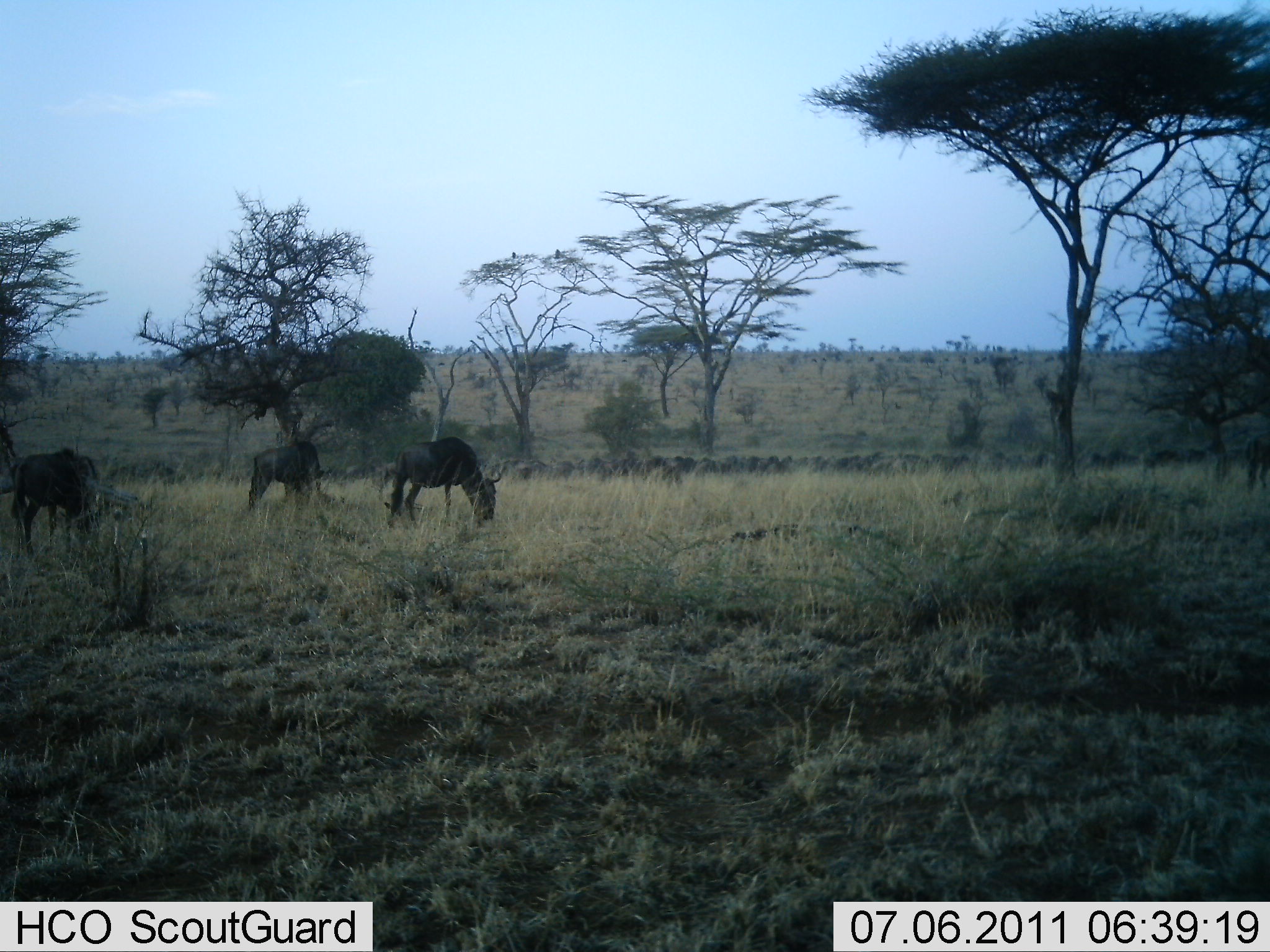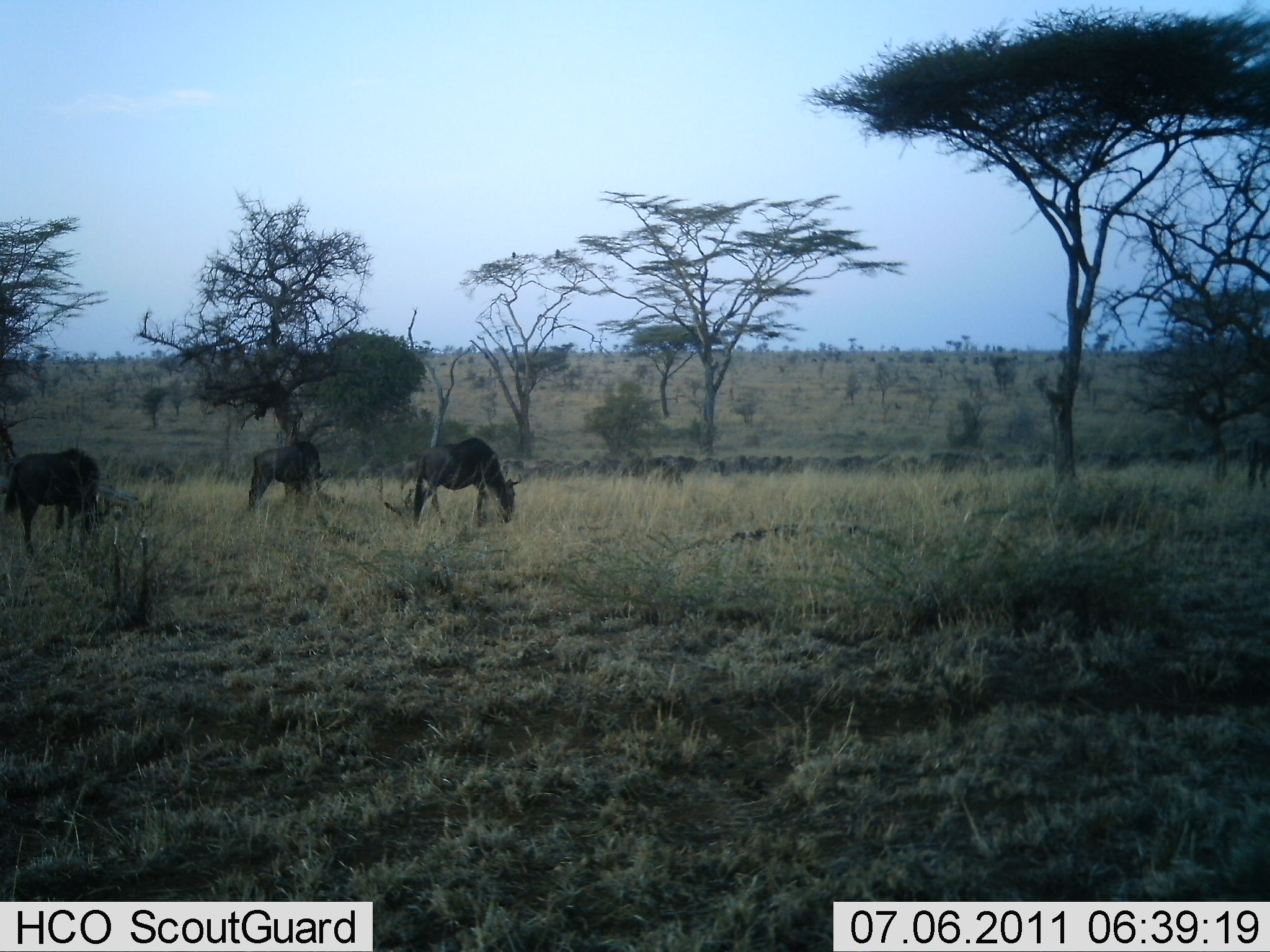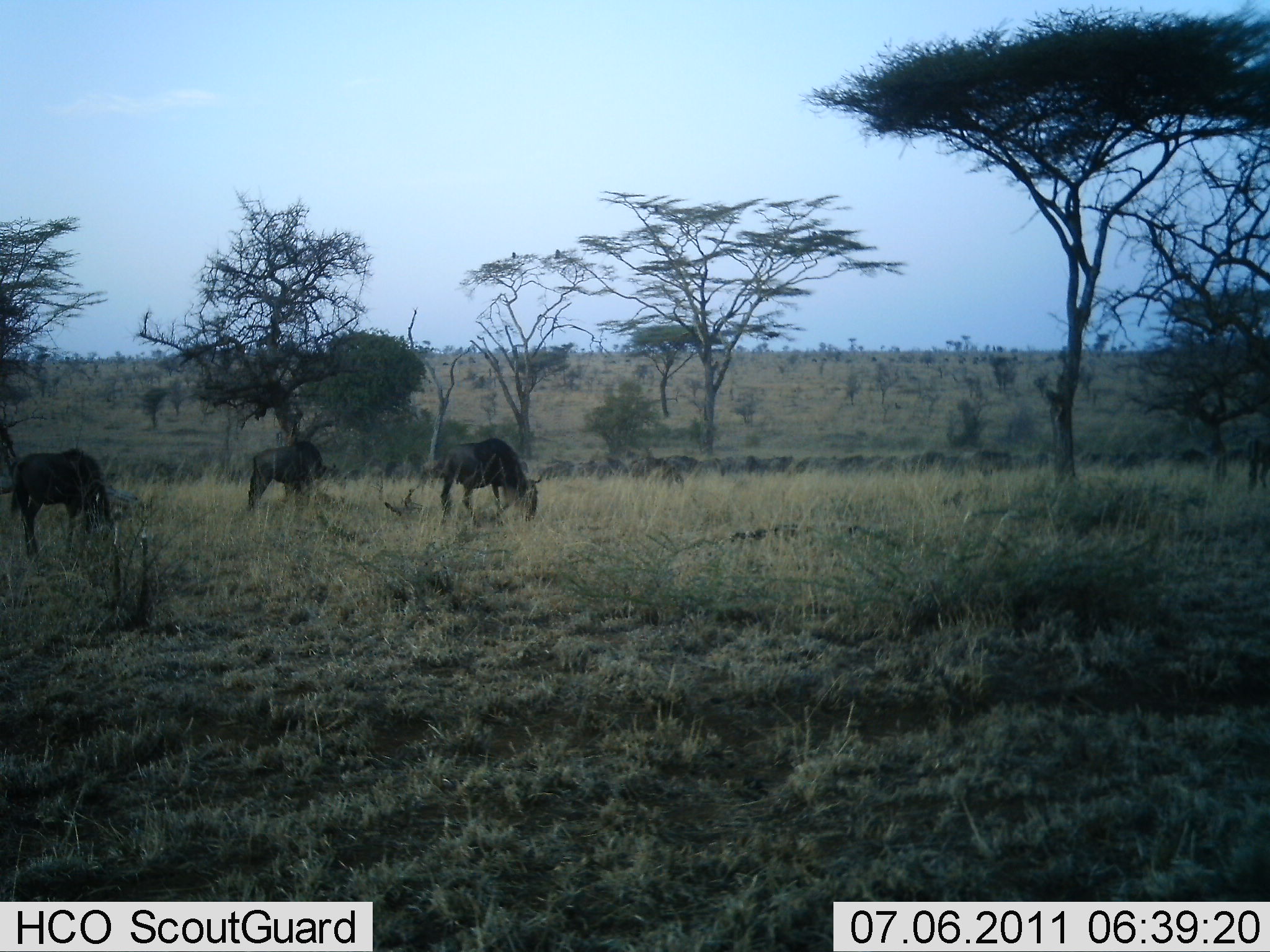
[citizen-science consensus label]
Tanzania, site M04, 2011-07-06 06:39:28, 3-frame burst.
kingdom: Animalia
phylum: Chordata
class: Mammalia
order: Artiodactyla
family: Bovidae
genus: Connochaetes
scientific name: Connochaetes taurinus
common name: blue wildebeest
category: wildebeest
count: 51+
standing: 40%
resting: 0%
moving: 70%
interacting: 0%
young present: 0%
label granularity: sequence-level